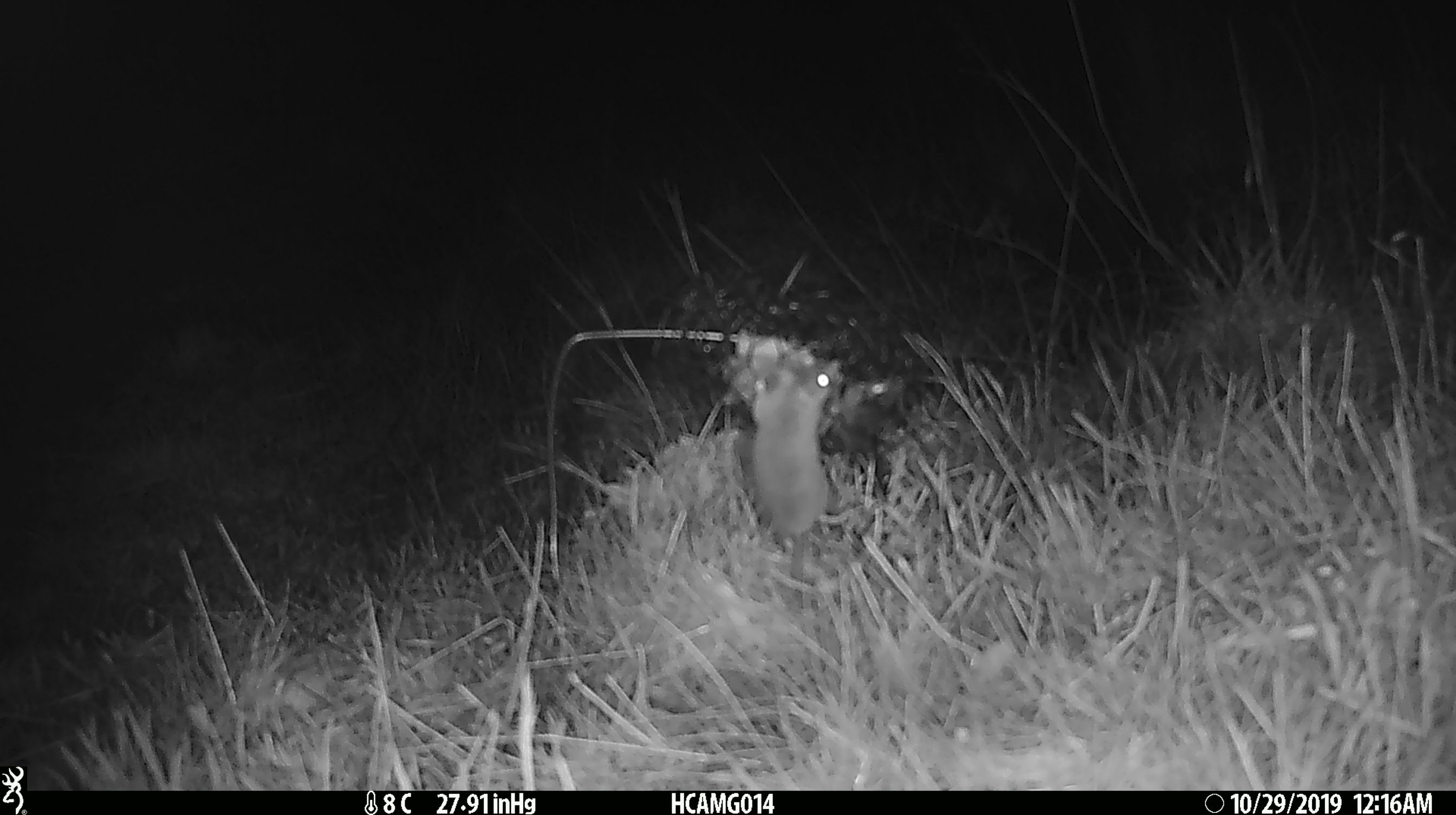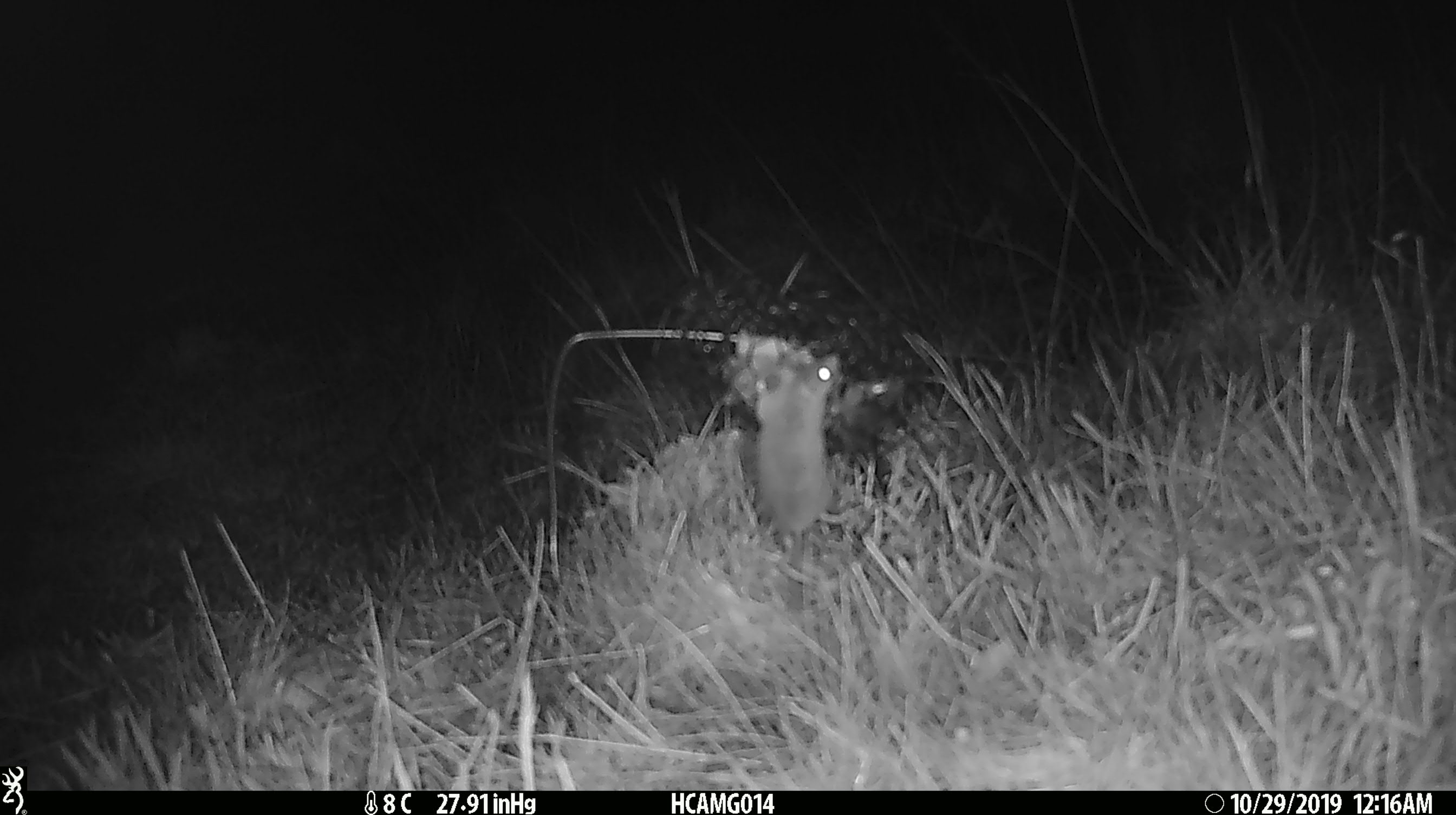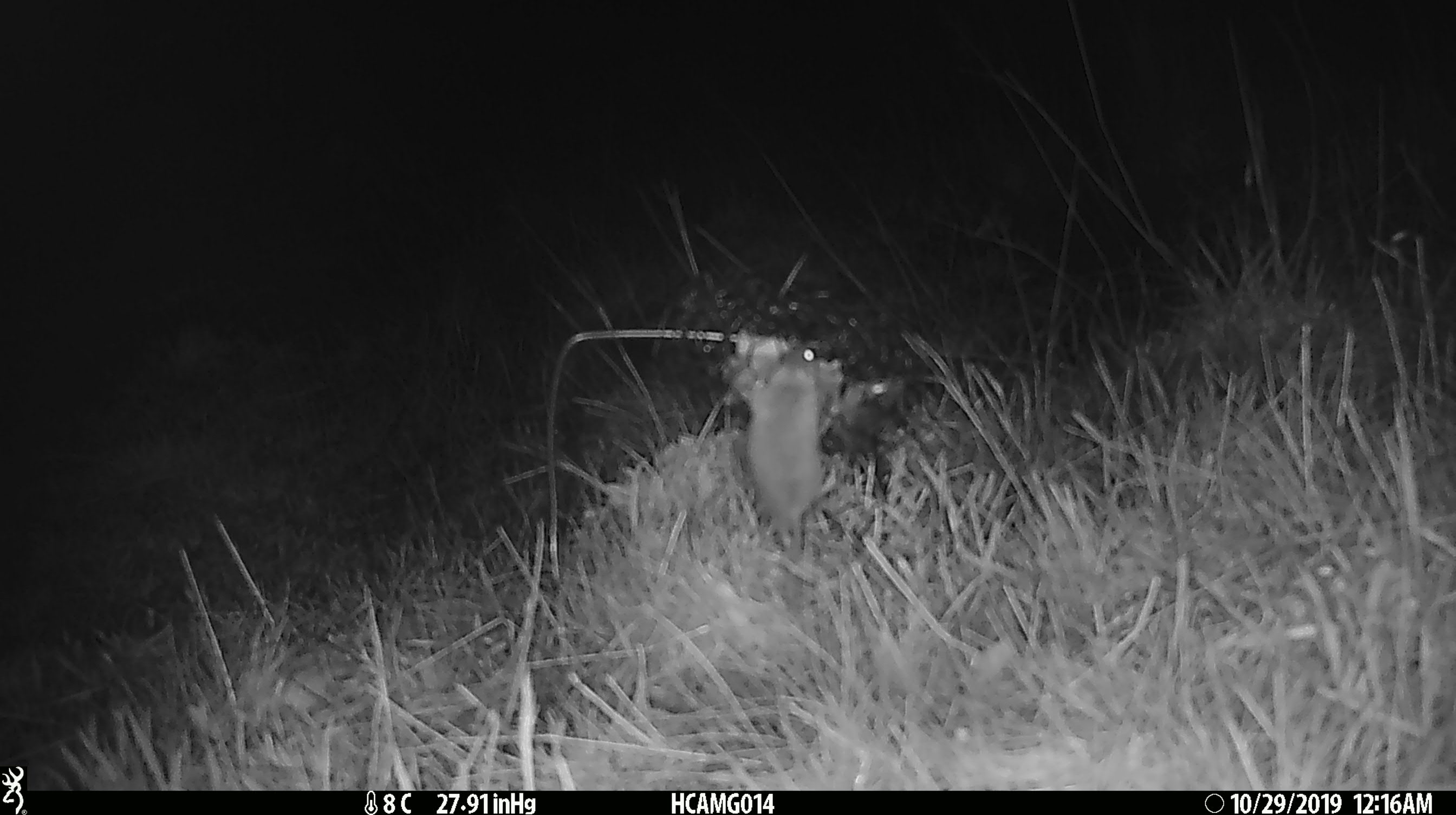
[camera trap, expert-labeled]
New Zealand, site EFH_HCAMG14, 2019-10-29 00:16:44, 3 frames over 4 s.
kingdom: Animalia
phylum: Chordata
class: Mammalia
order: Rodentia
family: Muridae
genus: Mus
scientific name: Mus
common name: mouse